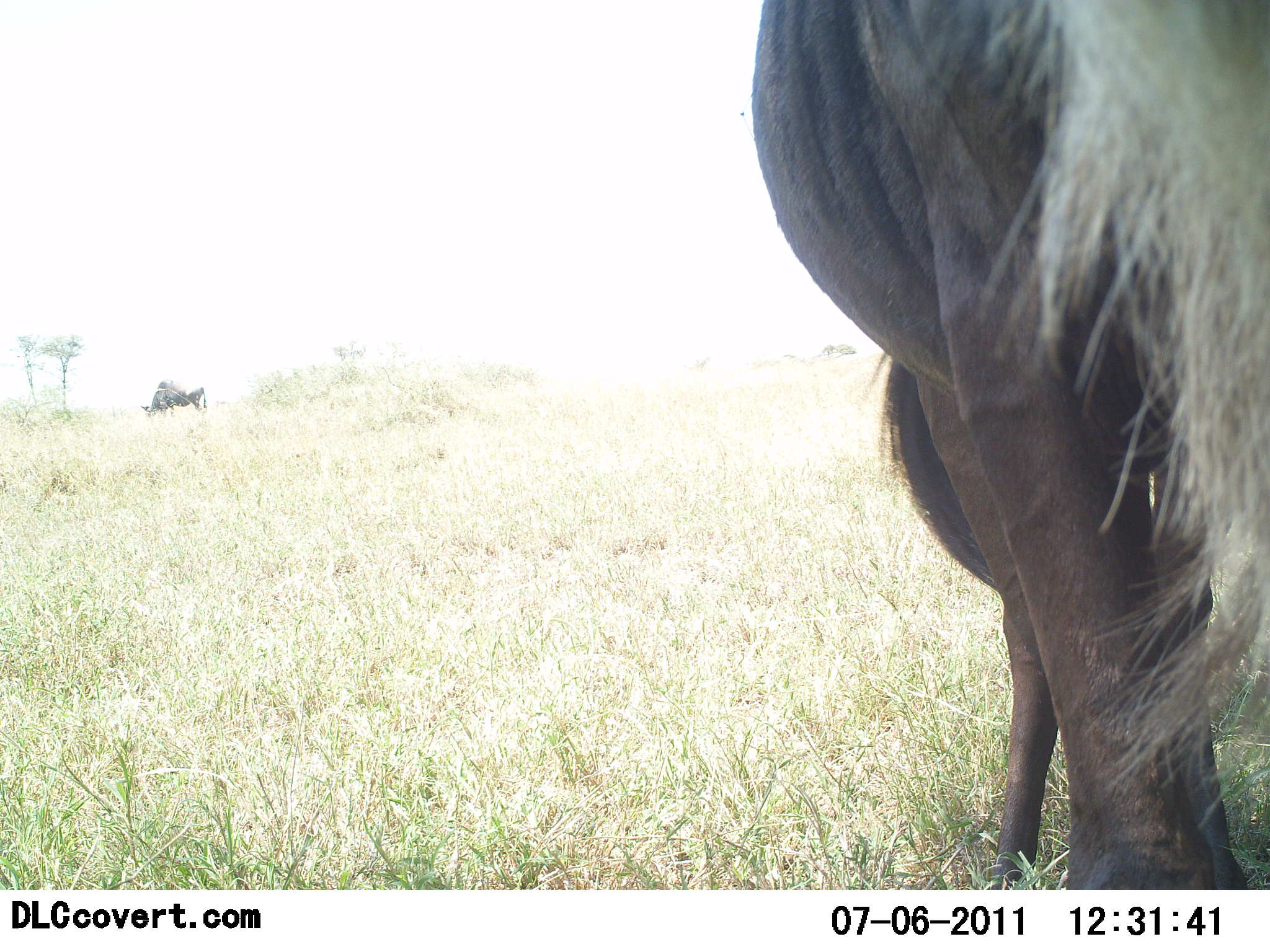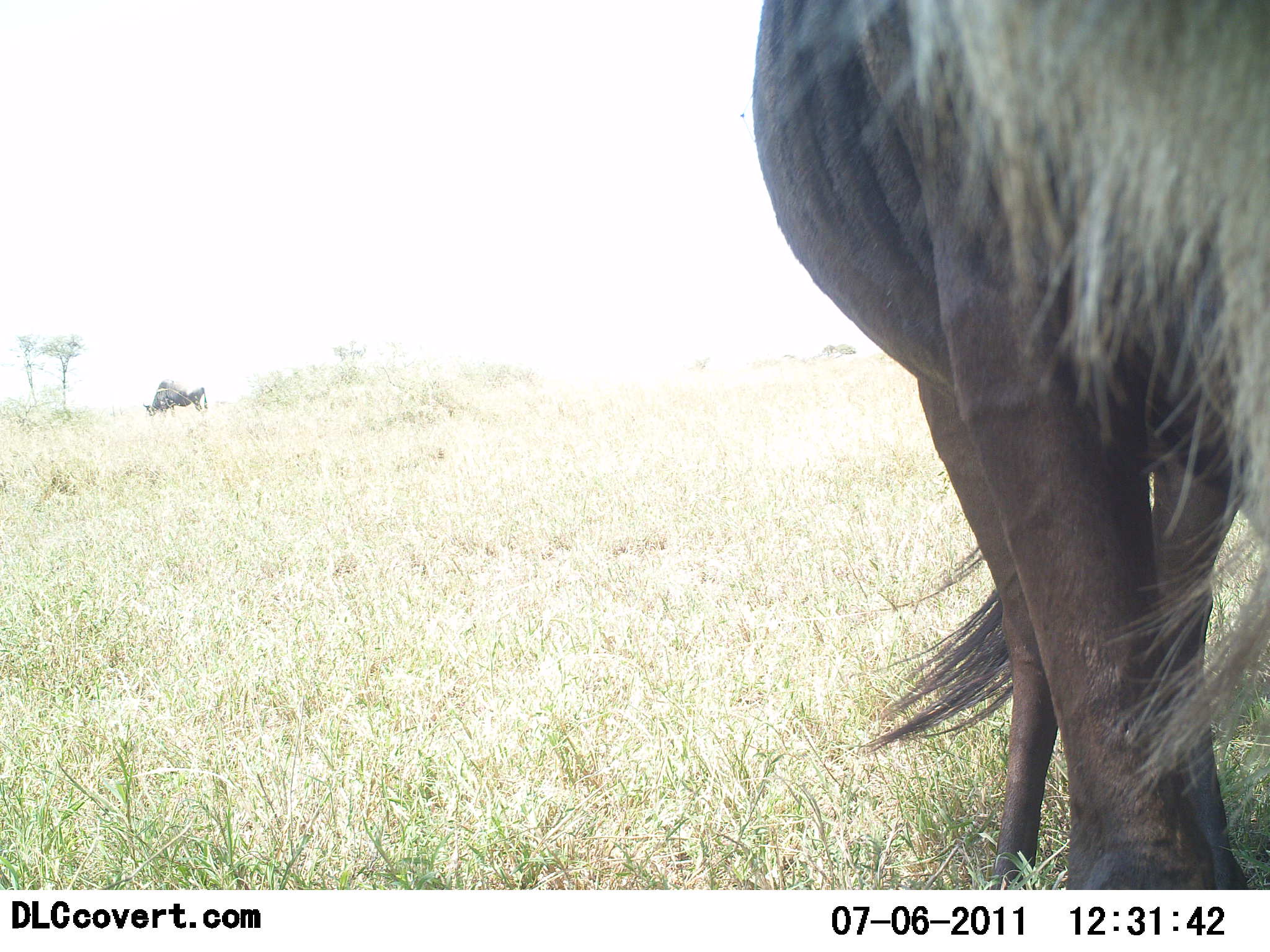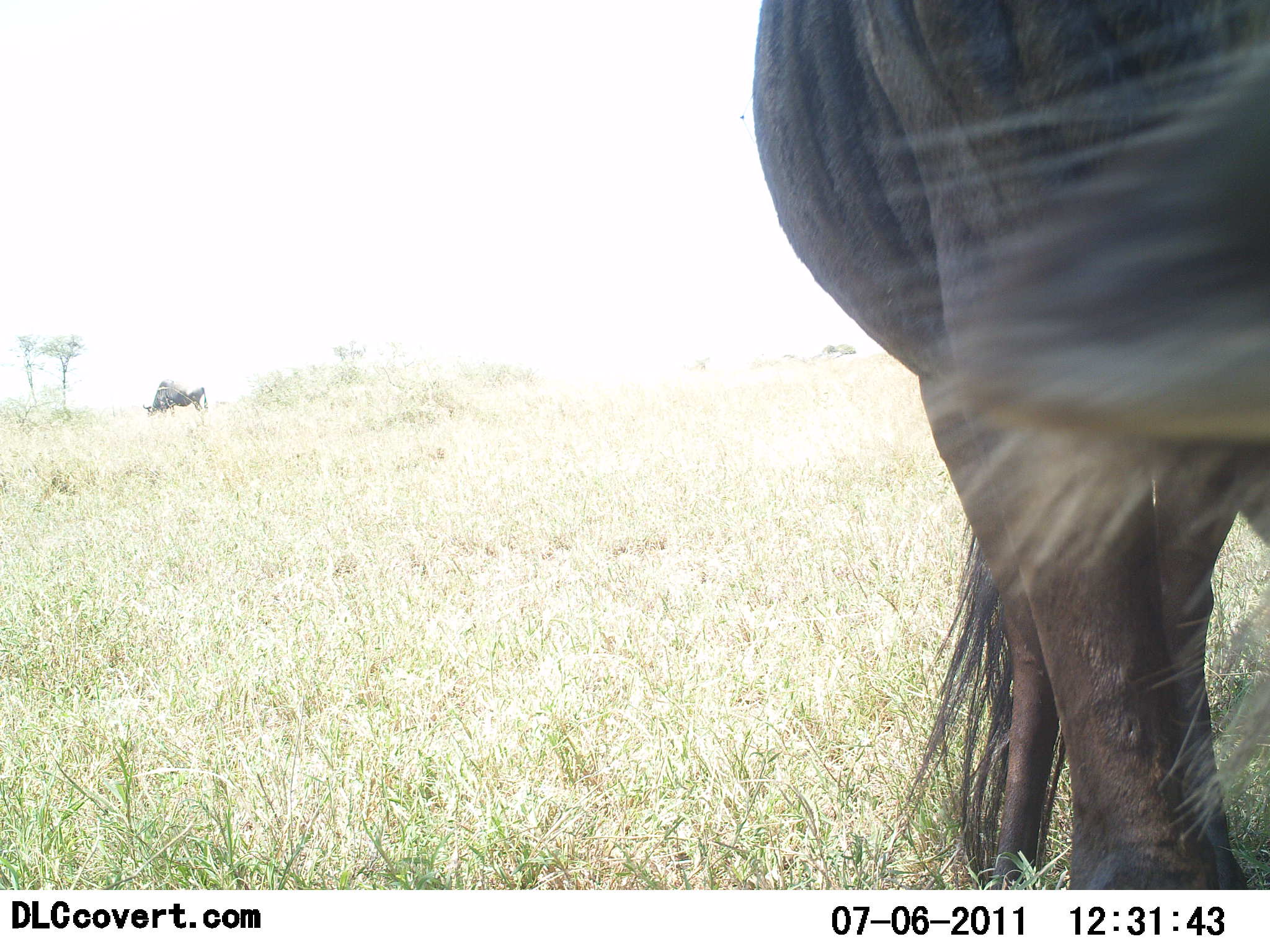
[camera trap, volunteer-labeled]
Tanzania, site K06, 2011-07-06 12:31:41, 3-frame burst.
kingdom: Animalia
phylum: Chordata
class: Mammalia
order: Artiodactyla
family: Bovidae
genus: Connochaetes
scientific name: Connochaetes taurinus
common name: blue wildebeest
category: wildebeest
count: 2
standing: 75%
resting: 0%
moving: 8%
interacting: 0%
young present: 0%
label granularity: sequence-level